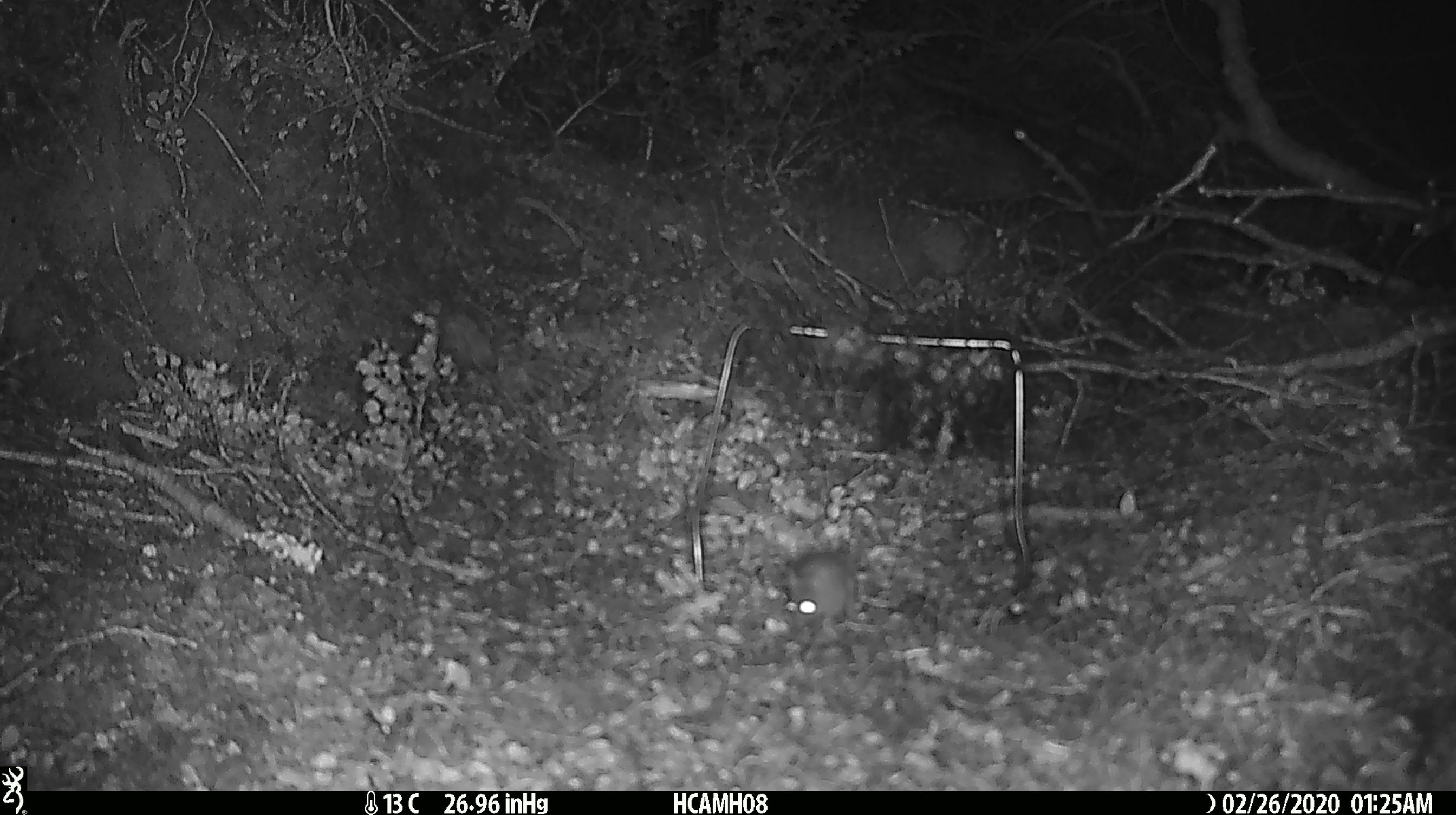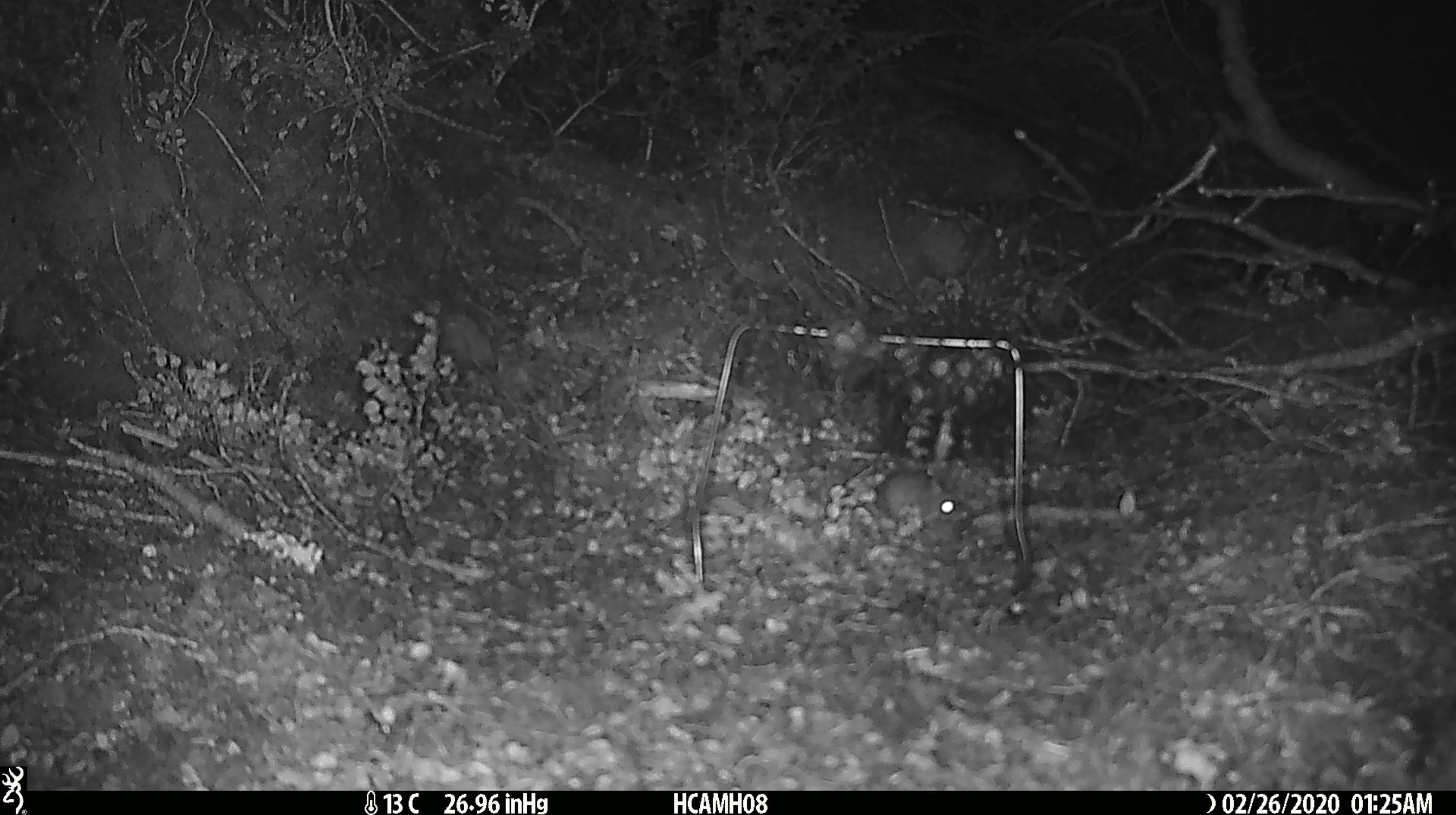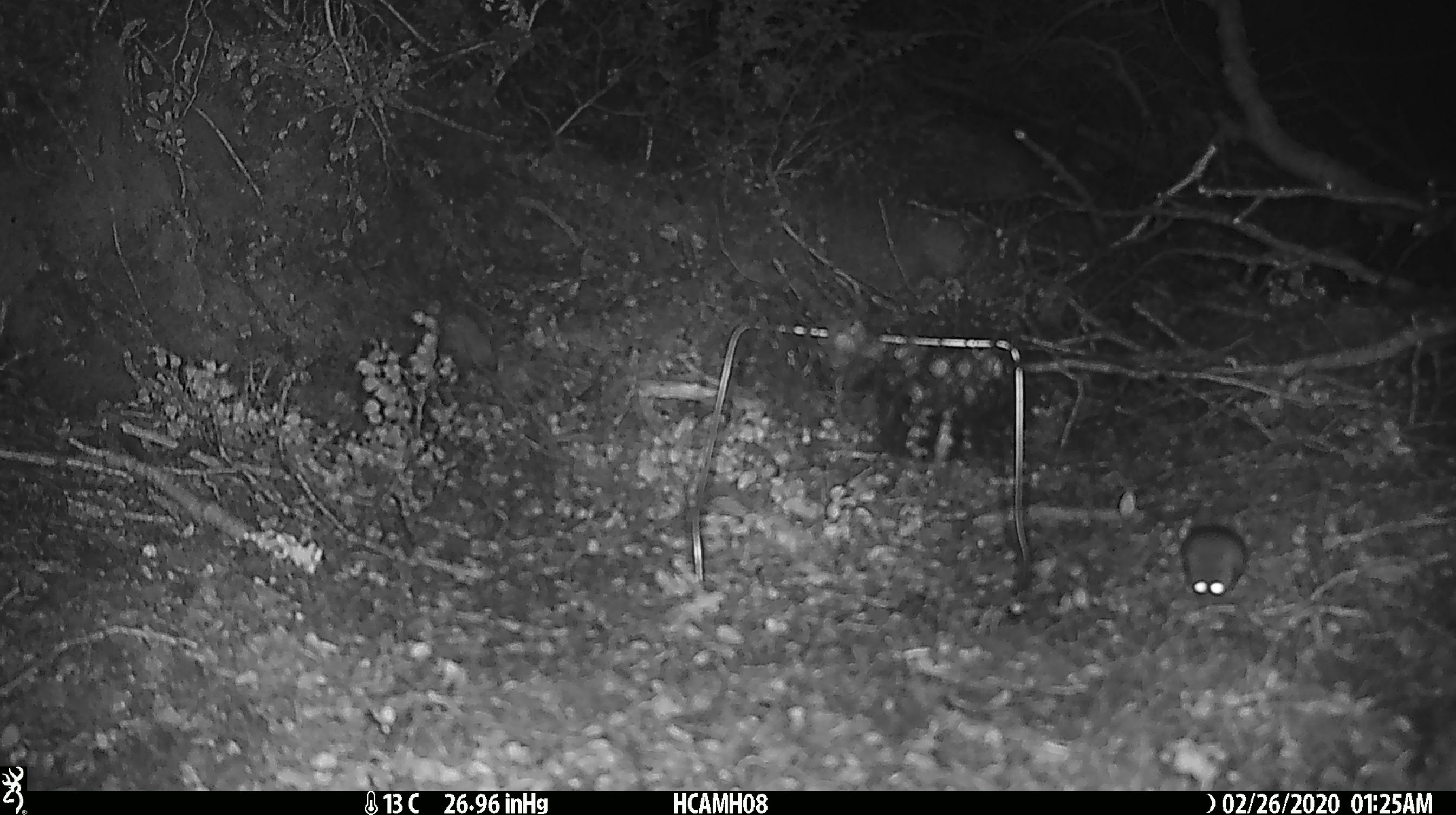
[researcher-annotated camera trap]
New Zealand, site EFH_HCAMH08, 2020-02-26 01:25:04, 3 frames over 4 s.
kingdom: Animalia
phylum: Chordata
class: Mammalia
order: Rodentia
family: Muridae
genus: Mus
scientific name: Mus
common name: mouse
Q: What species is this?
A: Mouse (Mus).